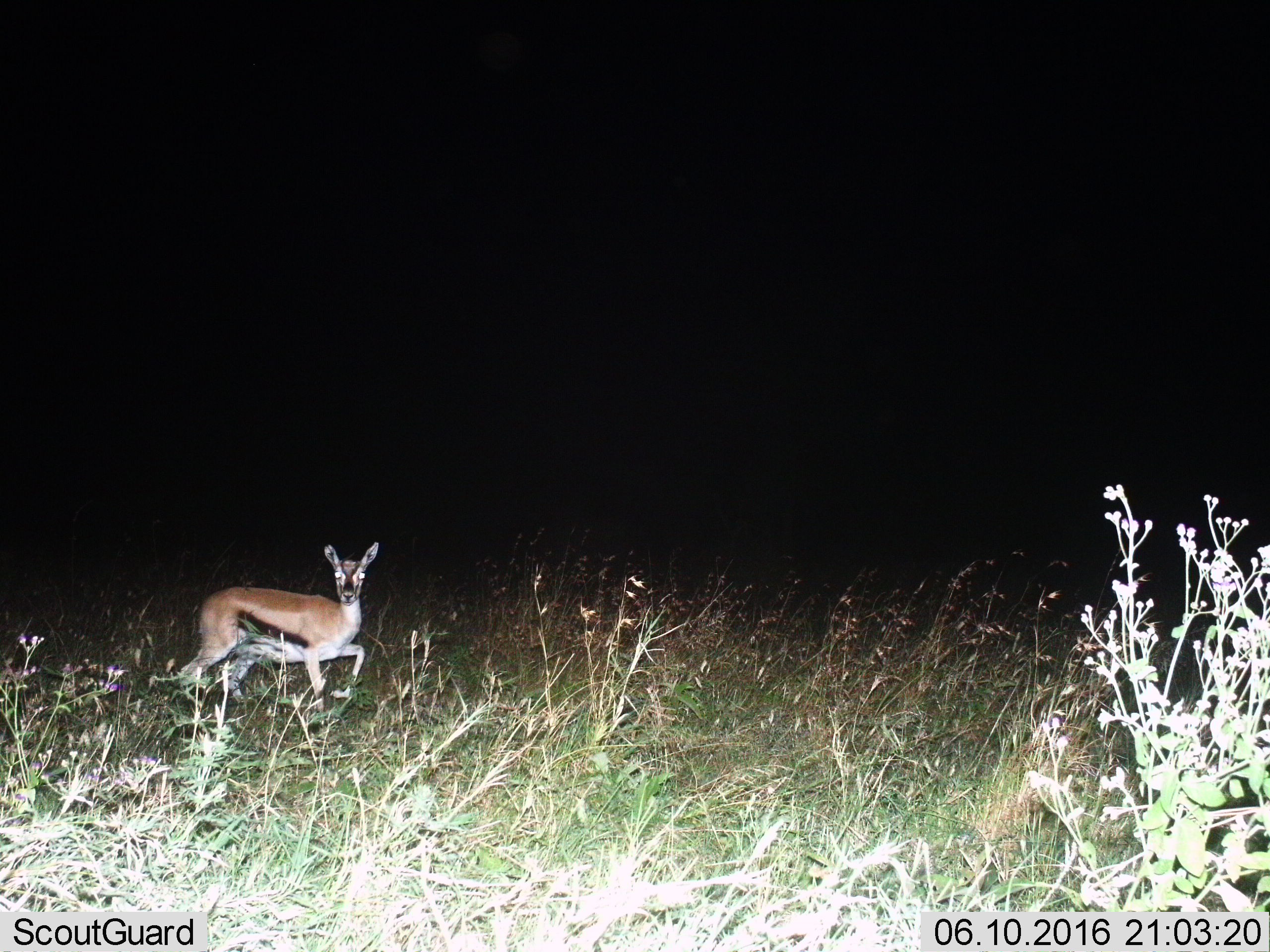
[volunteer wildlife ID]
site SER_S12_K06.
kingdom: Animalia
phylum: Chordata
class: Mammalia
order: Artiodactyla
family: Bovidae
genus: Eudorcas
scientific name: Eudorcas thomsonii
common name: thomson's gazelle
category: gazellethomsons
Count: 1.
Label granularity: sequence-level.